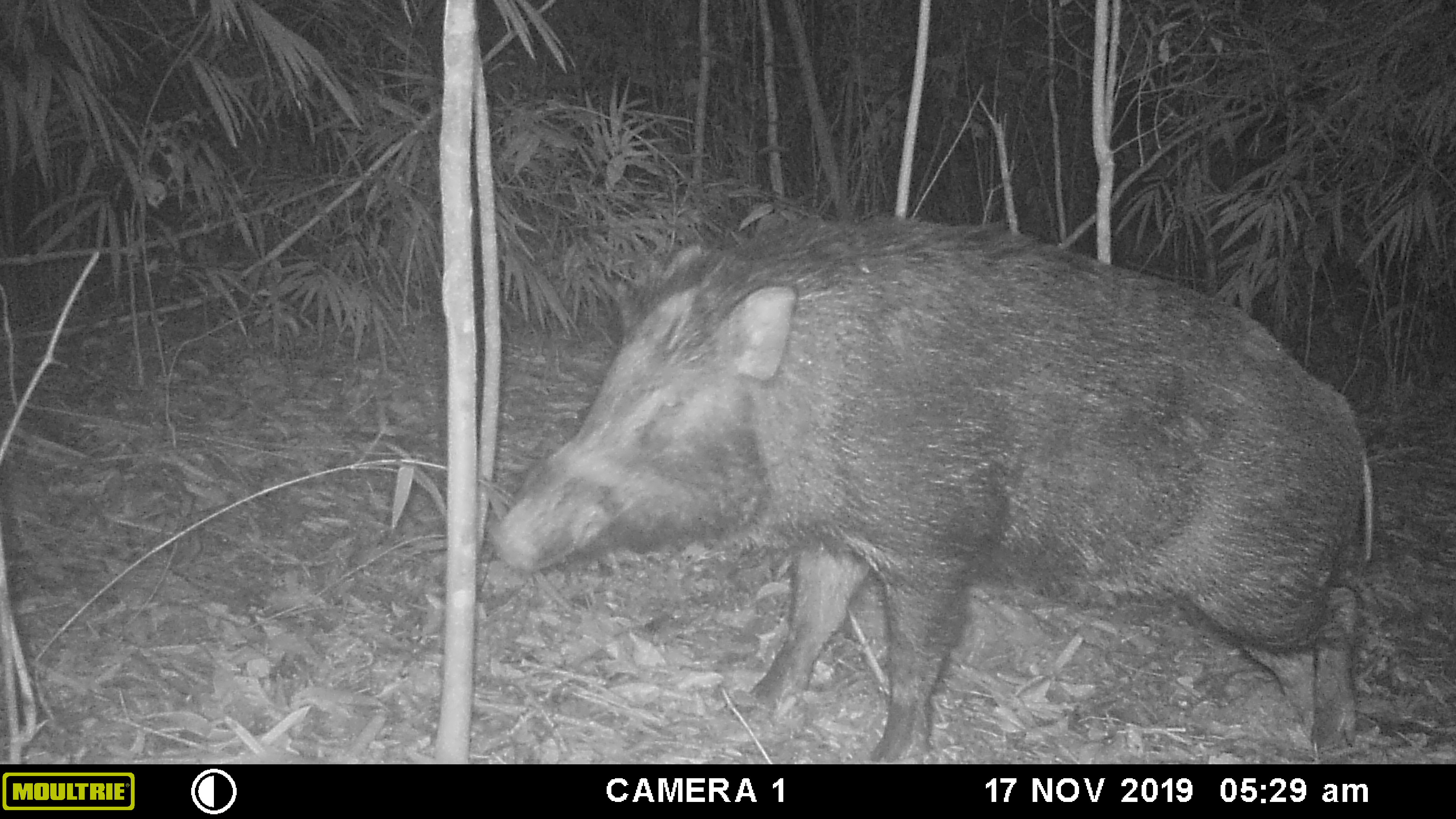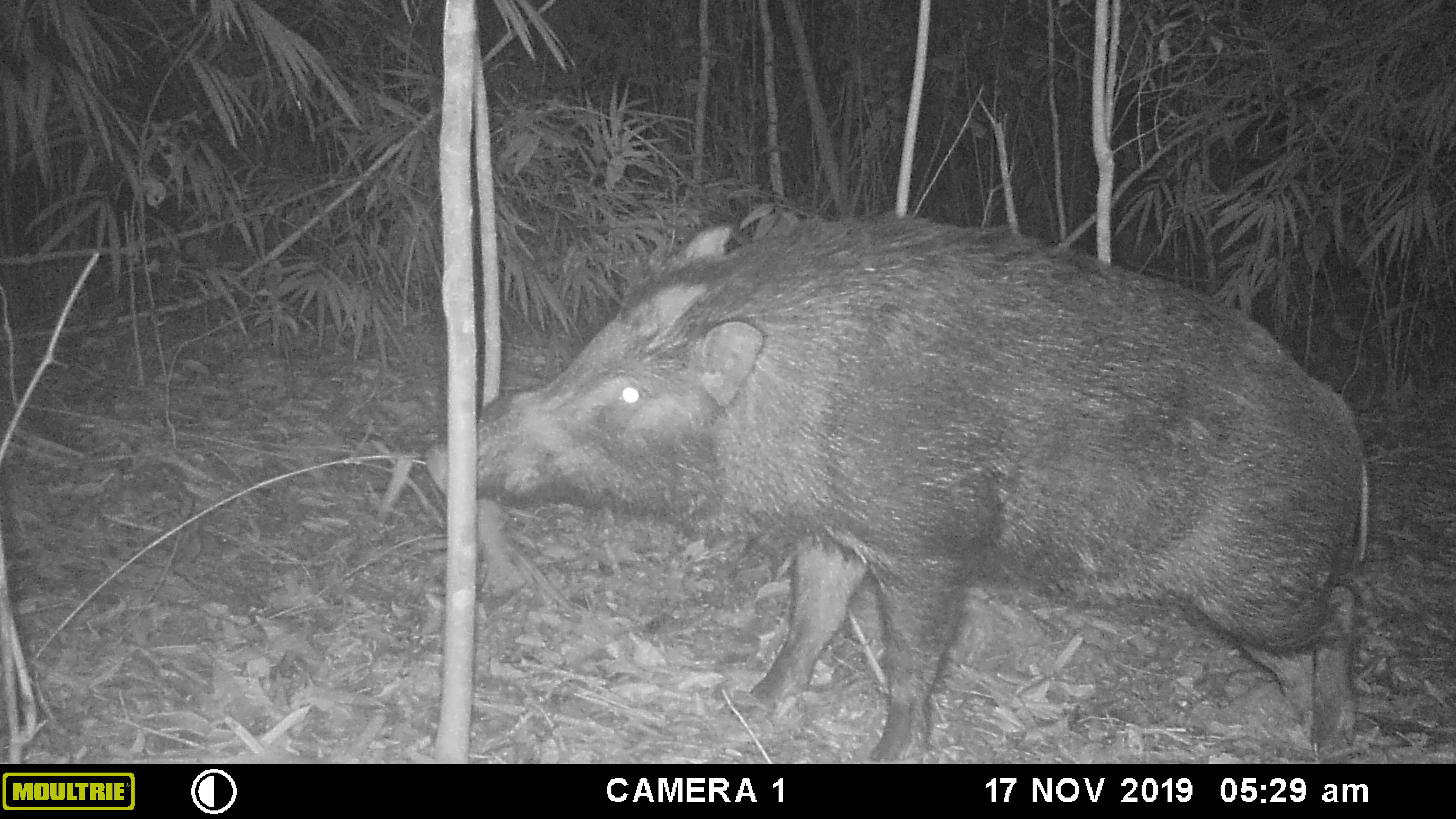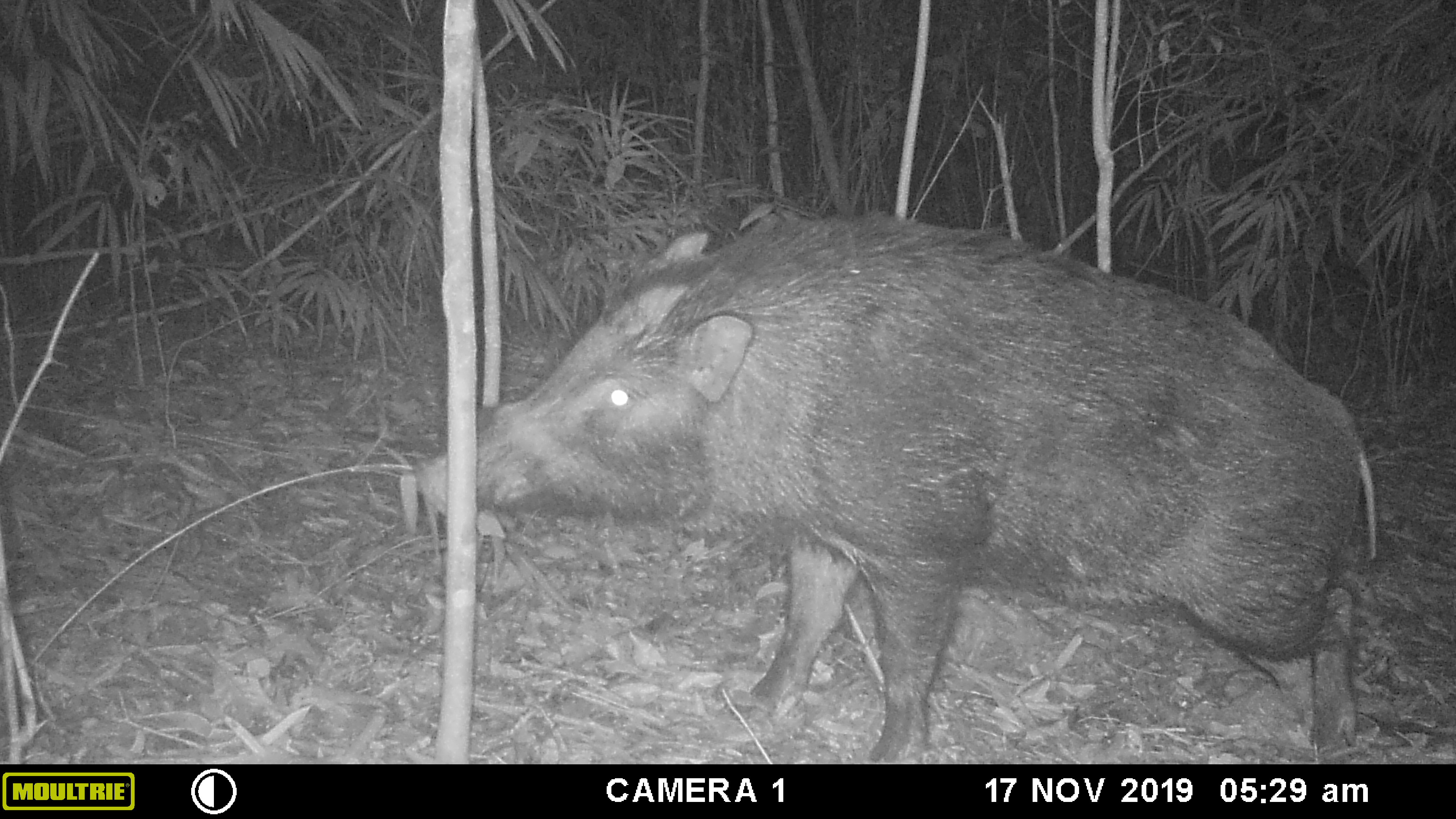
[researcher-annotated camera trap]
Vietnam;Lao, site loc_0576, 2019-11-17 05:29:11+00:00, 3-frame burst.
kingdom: Animalia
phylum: Chordata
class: Mammalia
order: Artiodactyla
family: Suidae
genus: Sus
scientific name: Sus scrofa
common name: eurasian wild pig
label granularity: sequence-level